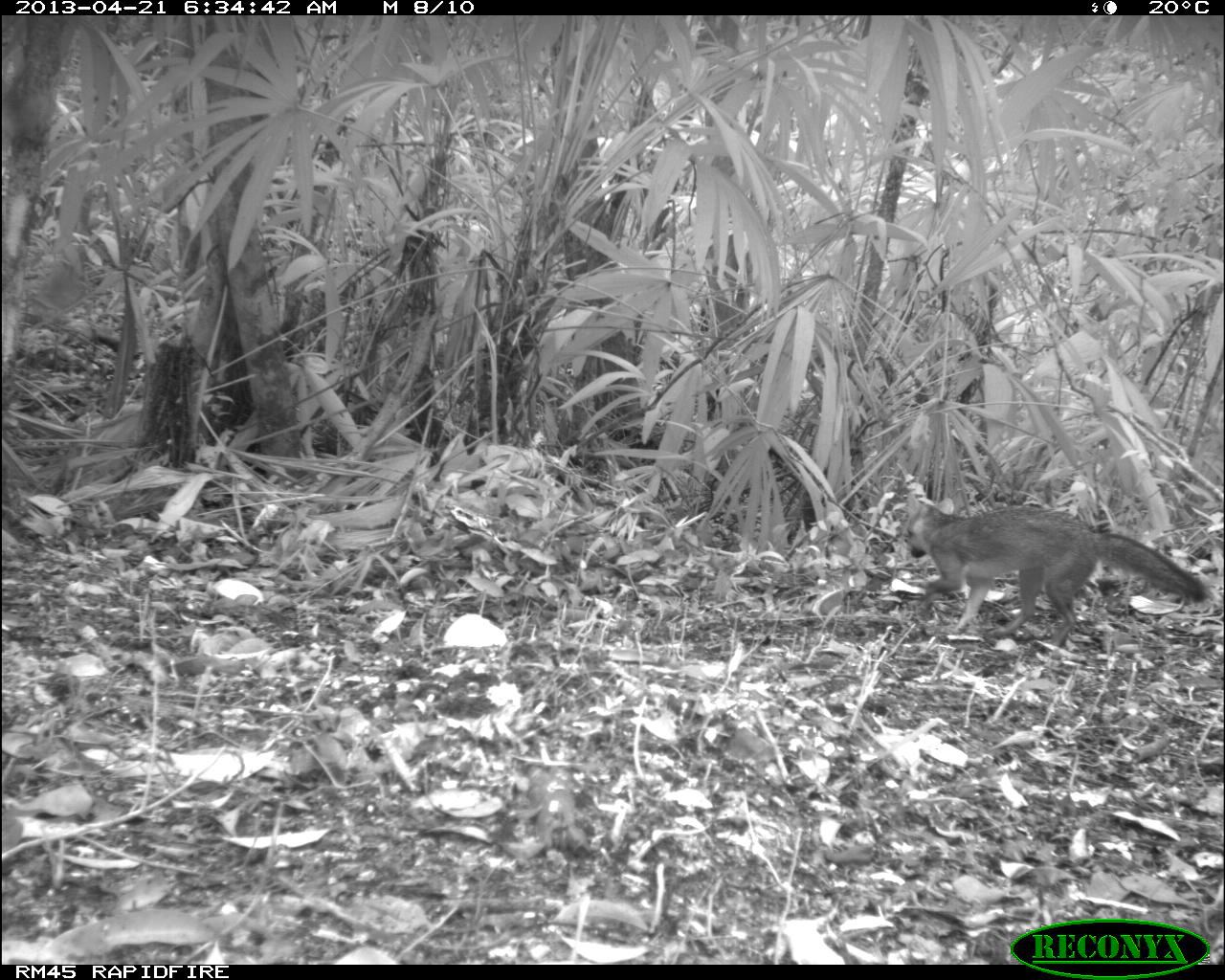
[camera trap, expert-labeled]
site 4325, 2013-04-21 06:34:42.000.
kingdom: Animalia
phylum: Chordata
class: Mammalia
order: Carnivora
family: Canidae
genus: Urocyon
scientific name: Urocyon cinereoargenteus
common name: gray fox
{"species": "Urocyon cinereoargenteus (gray fox)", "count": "1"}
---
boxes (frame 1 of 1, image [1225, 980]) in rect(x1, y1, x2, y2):
urocyon cinereoargenteus: rect(903, 490, 1208, 644)